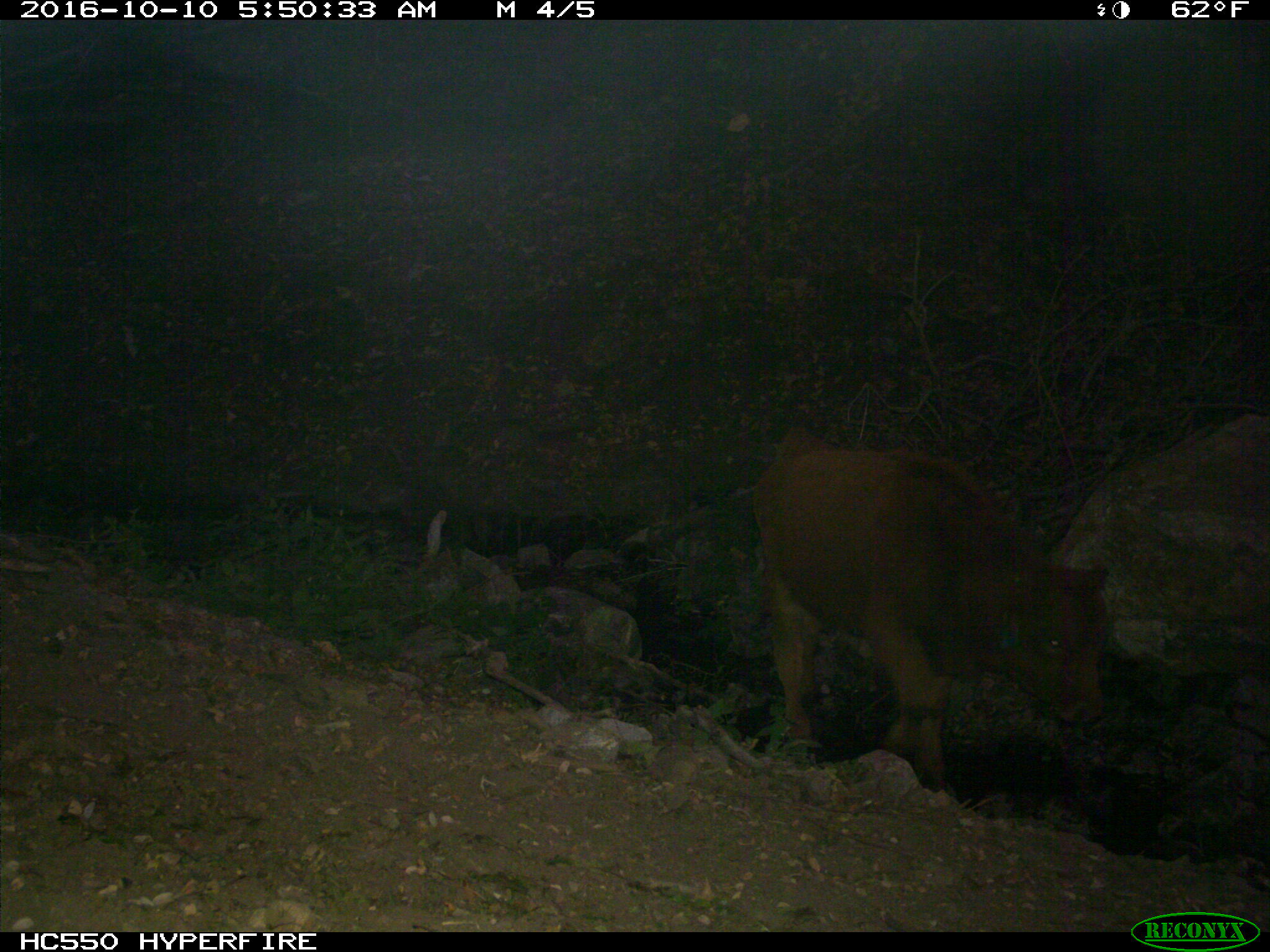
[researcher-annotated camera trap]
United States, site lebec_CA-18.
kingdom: Animalia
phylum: Chordata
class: Mammalia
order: Artiodactyla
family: Bovidae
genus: Bos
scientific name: Bos taurus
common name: domestic cow